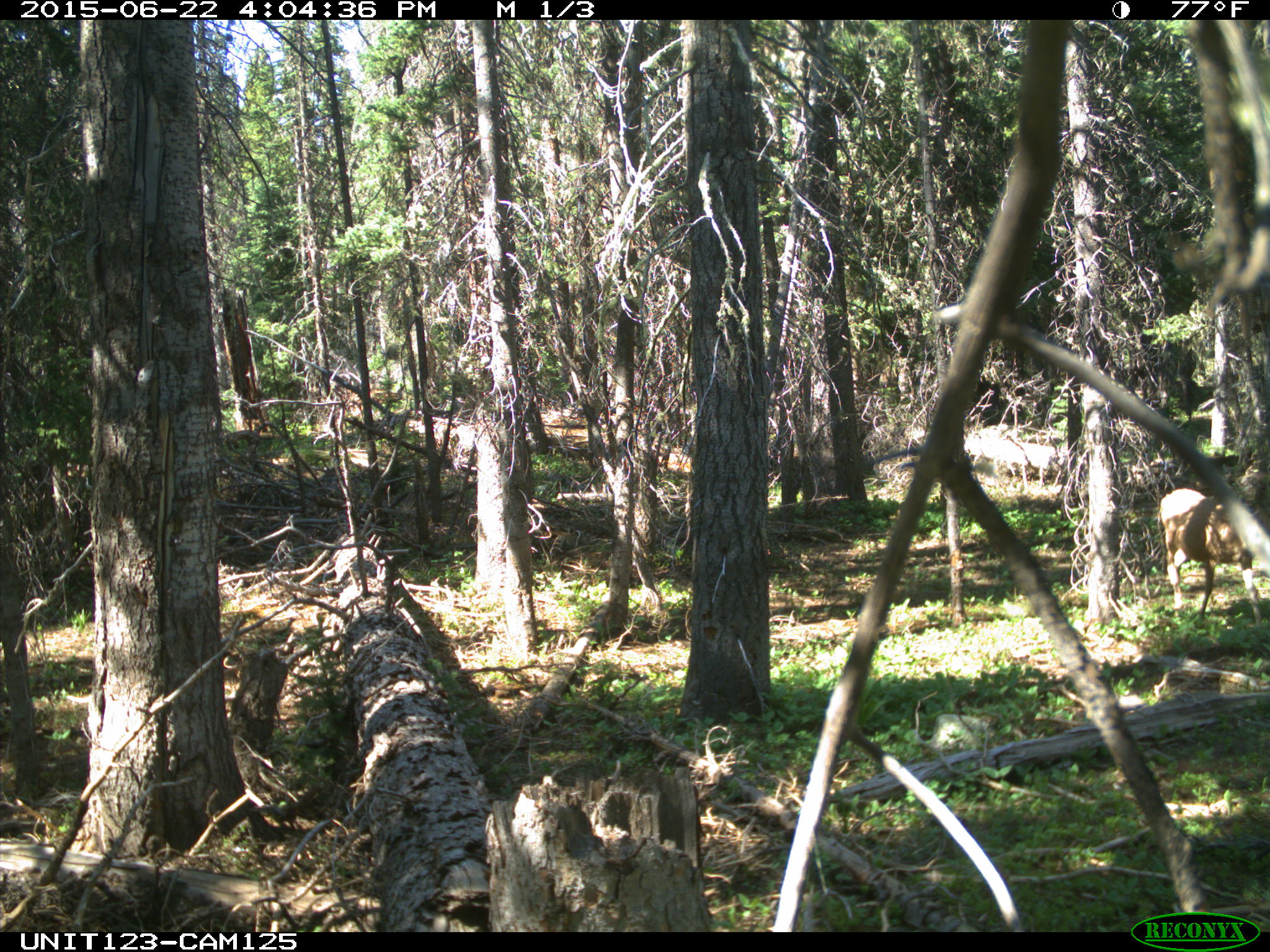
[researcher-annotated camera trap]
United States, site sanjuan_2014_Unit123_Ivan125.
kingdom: Animalia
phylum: Chordata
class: Mammalia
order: Artiodactyla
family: Cervidae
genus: Odocoileus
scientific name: Odocoileus hemionus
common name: mule deer